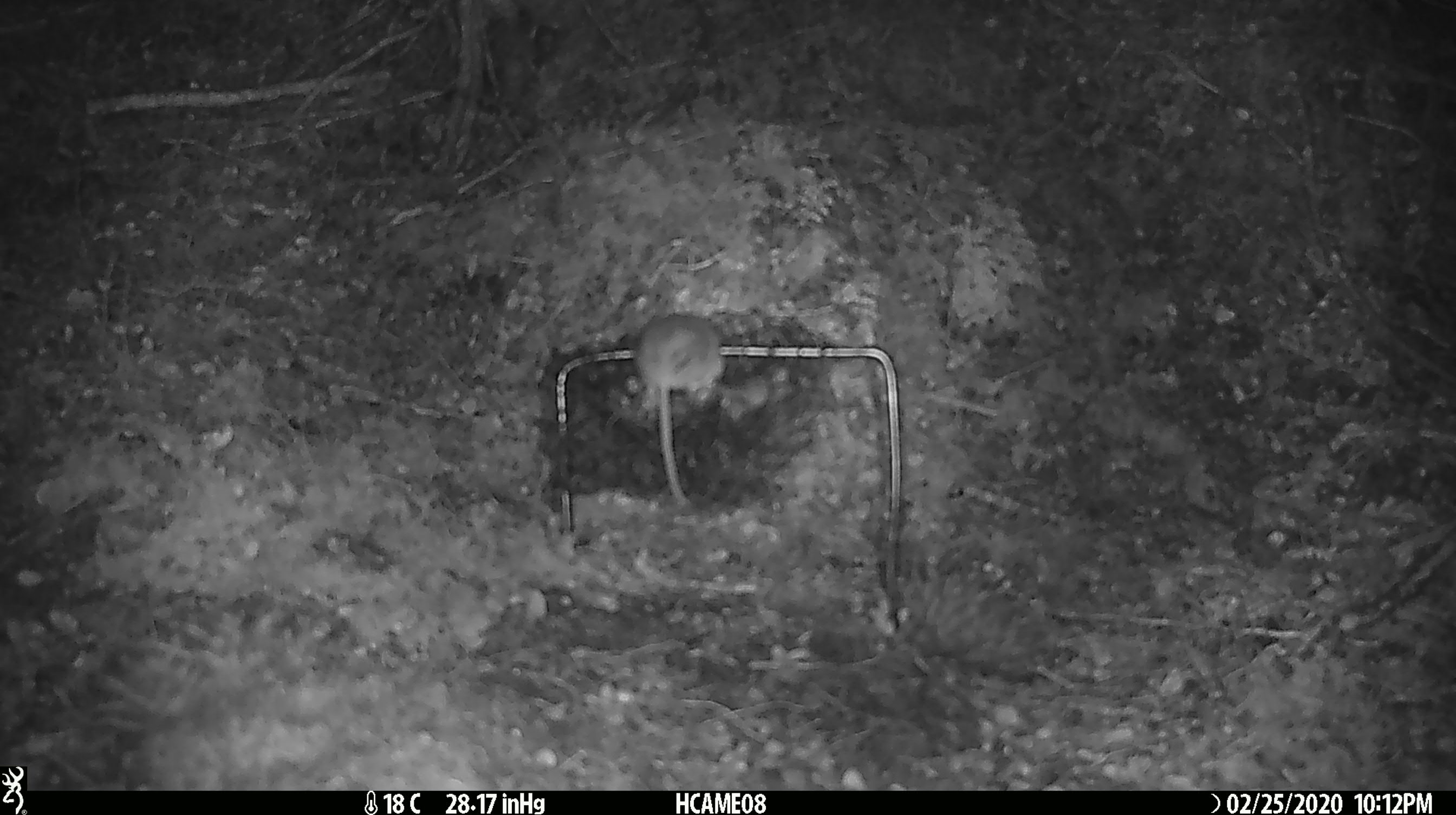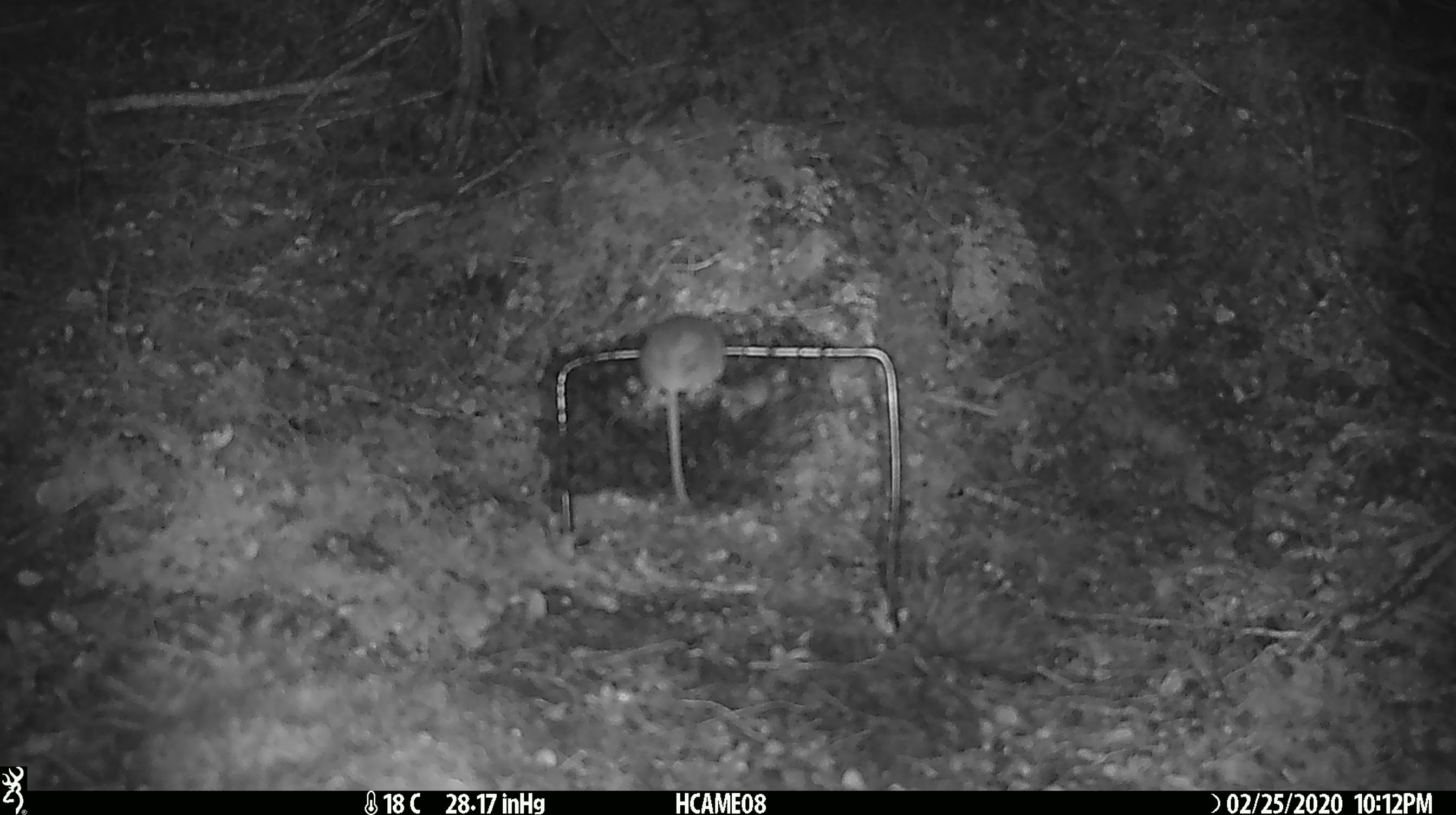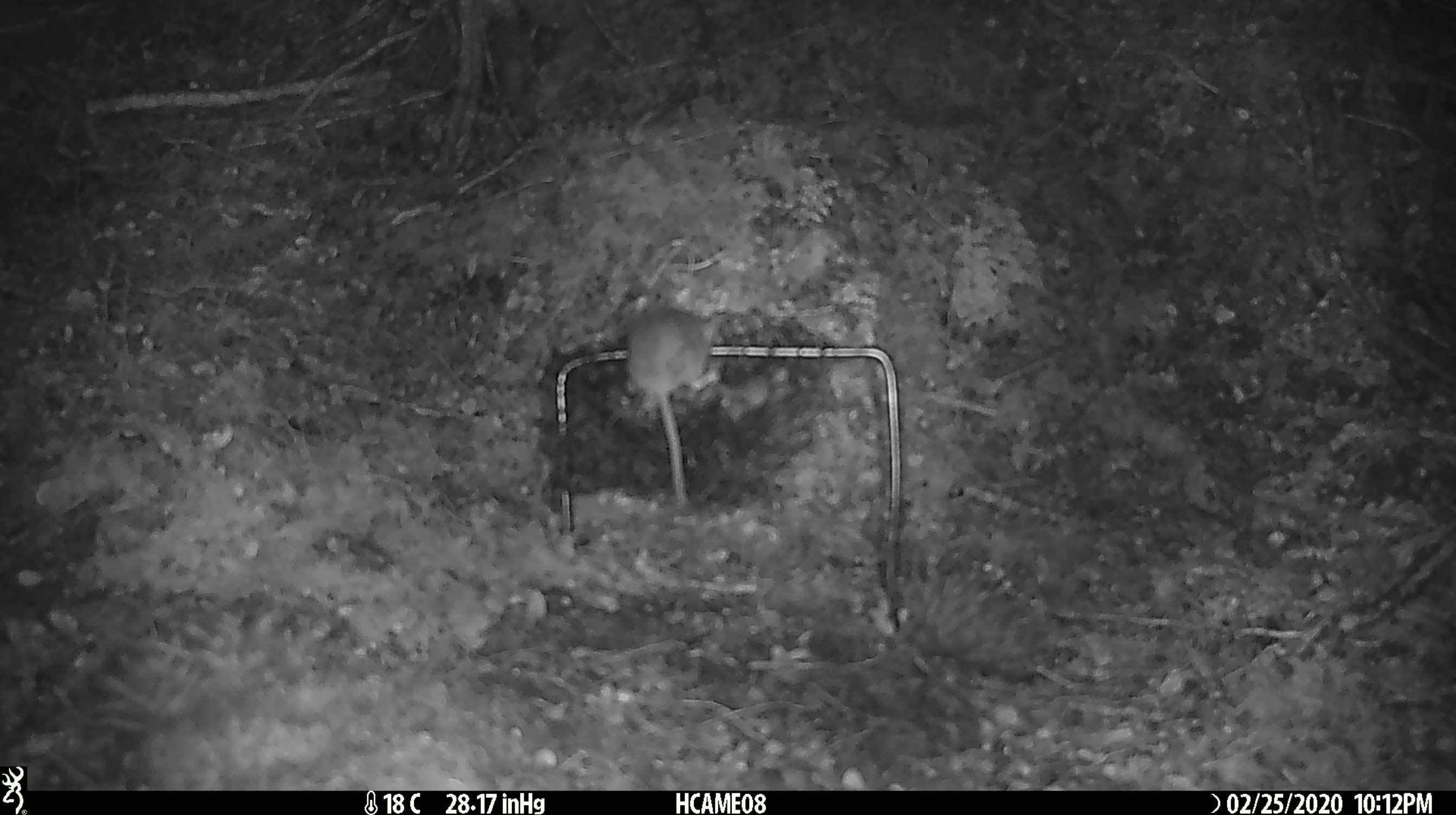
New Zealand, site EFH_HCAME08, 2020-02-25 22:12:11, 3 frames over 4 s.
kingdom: Animalia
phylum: Chordata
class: Mammalia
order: Rodentia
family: Muridae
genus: Mus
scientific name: Mus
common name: mouse